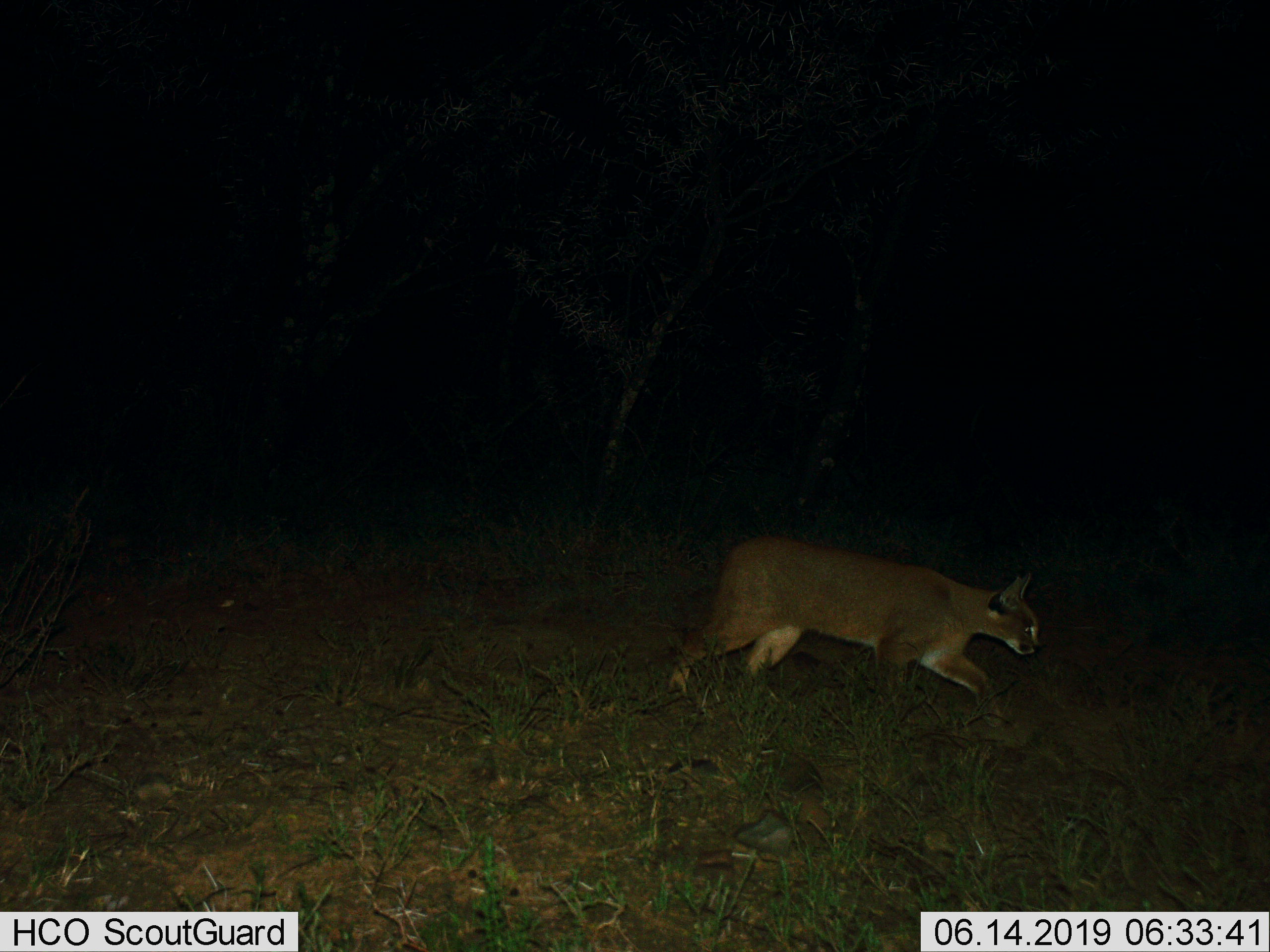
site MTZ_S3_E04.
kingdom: Animalia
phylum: Chordata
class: Mammalia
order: Carnivora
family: Felidae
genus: Caracal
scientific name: Caracal caracal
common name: caracal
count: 1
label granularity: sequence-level